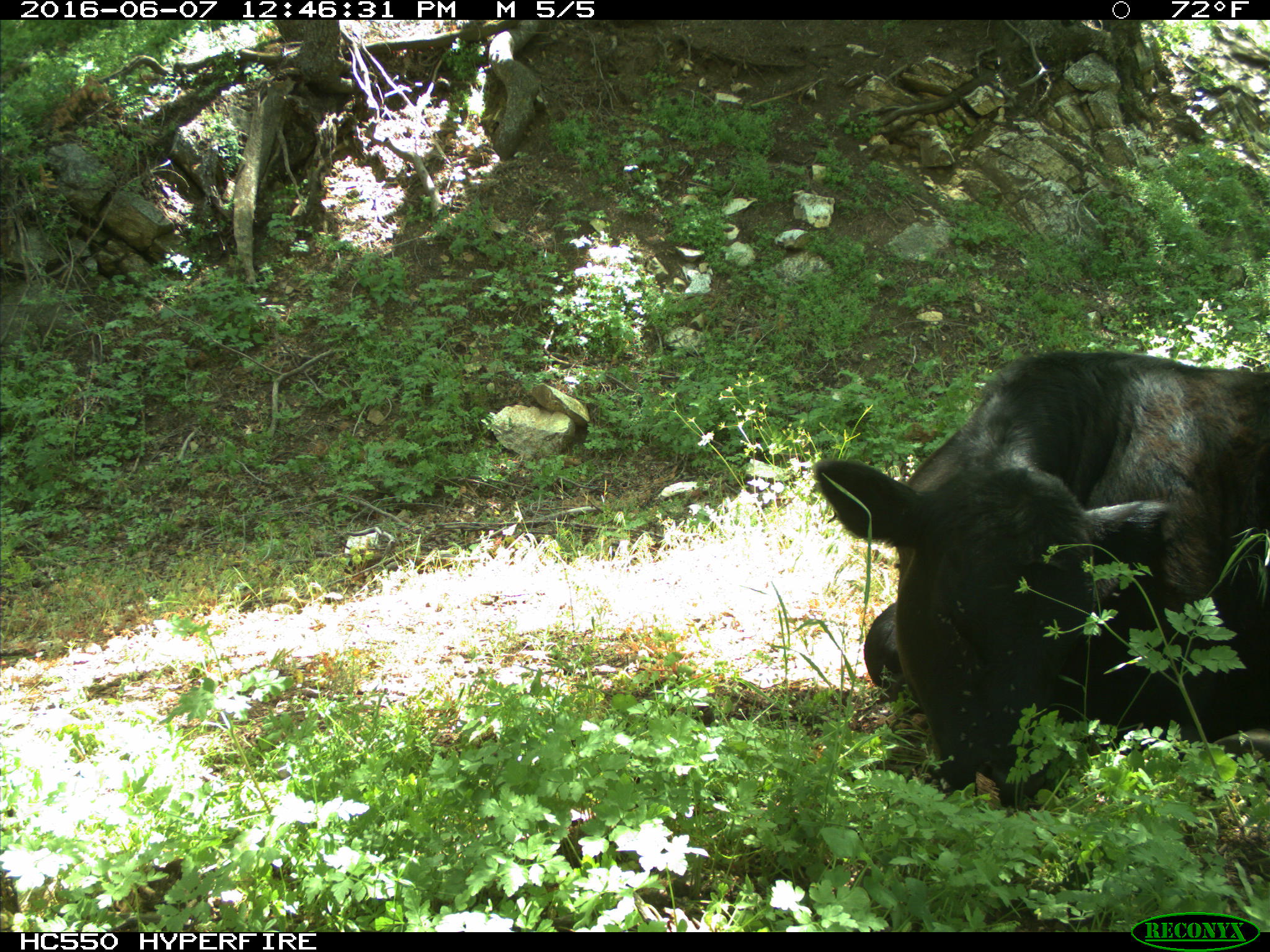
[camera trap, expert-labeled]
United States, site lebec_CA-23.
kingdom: Animalia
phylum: Chordata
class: Mammalia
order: Artiodactyla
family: Bovidae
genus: Bos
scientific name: Bos taurus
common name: domestic cow